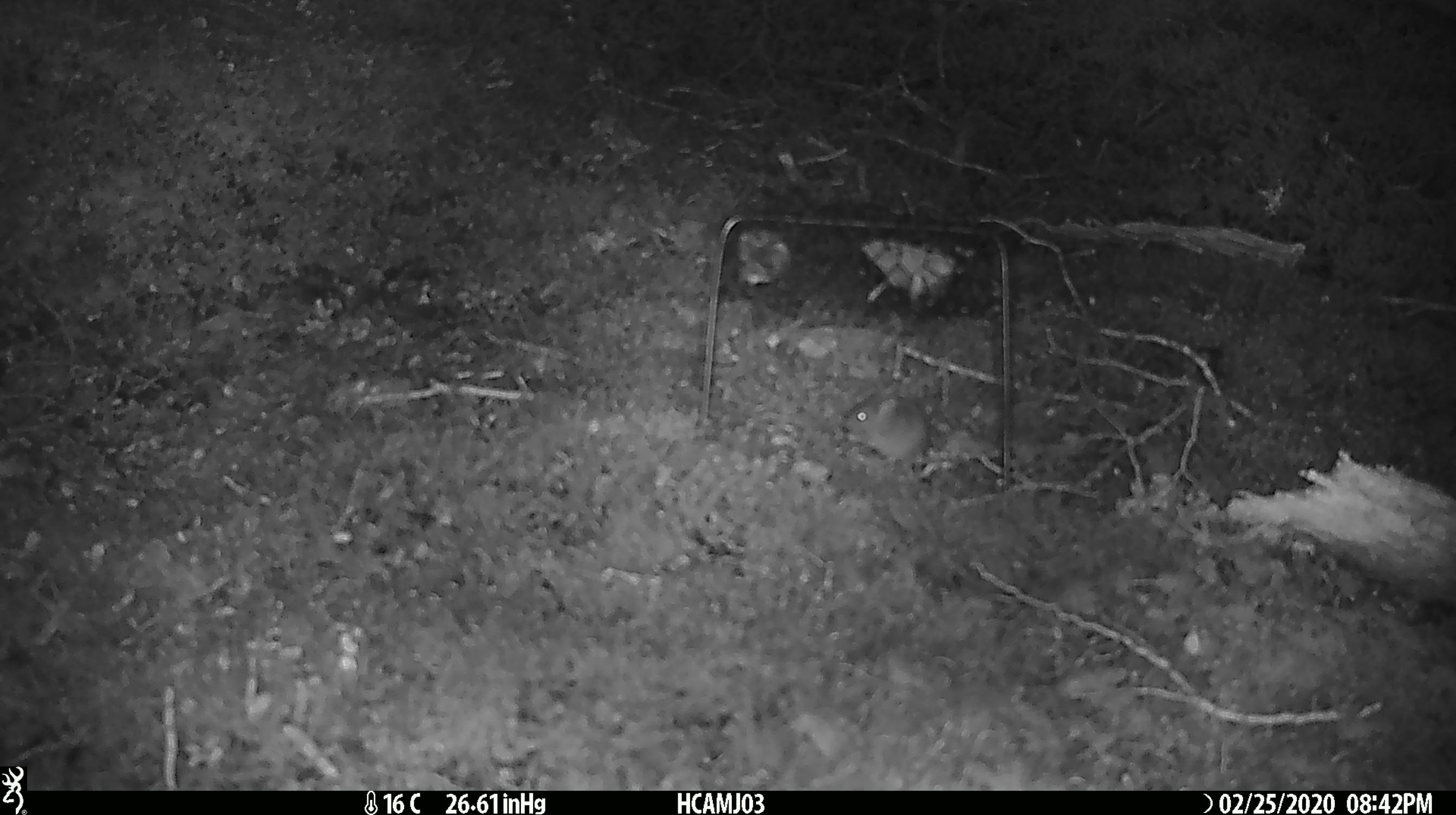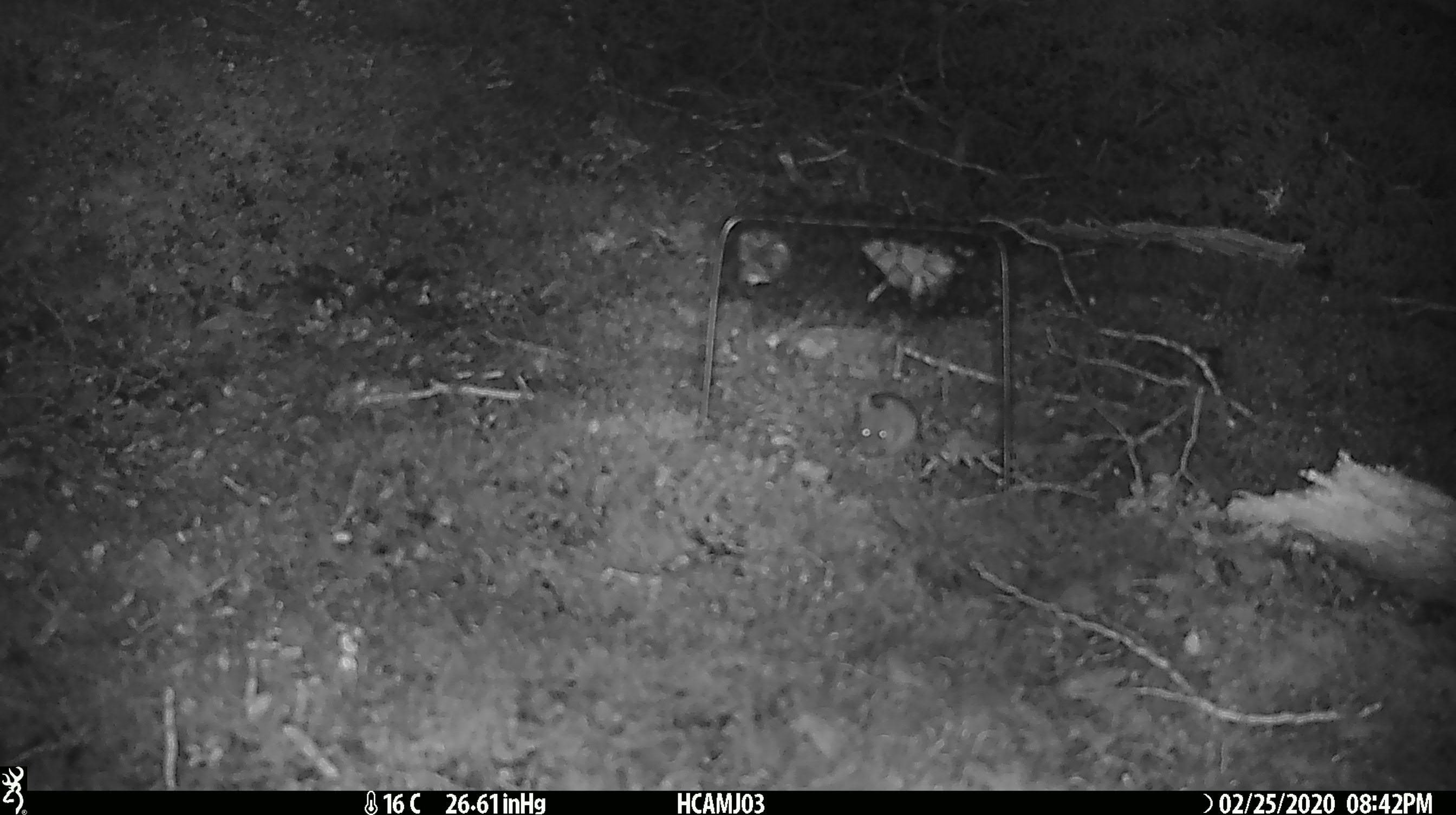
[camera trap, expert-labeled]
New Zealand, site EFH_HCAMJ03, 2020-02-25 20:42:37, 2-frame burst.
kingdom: Animalia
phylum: Chordata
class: Mammalia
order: Rodentia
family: Muridae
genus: Mus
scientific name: Mus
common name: mouse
Mouse (Mus).